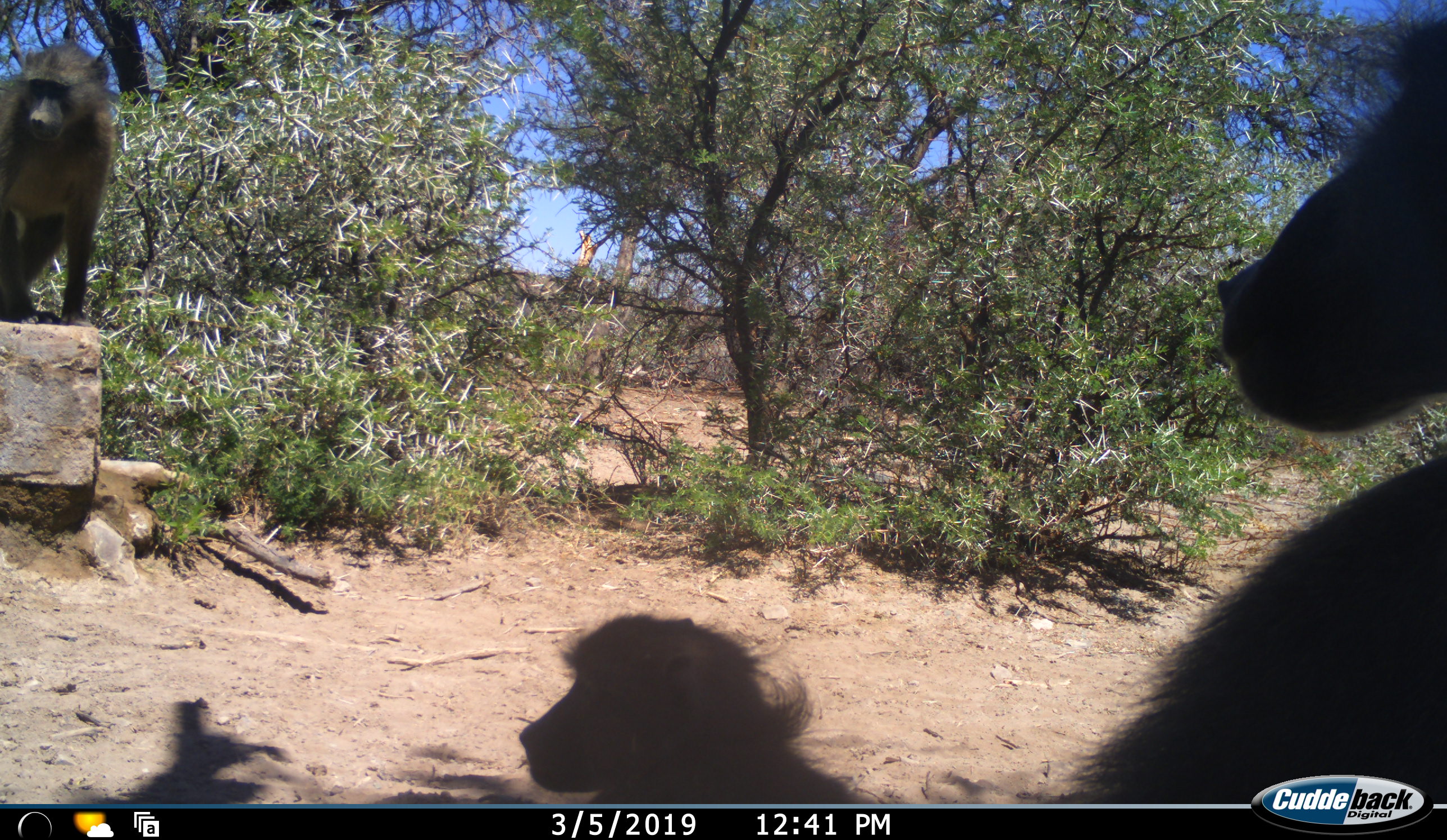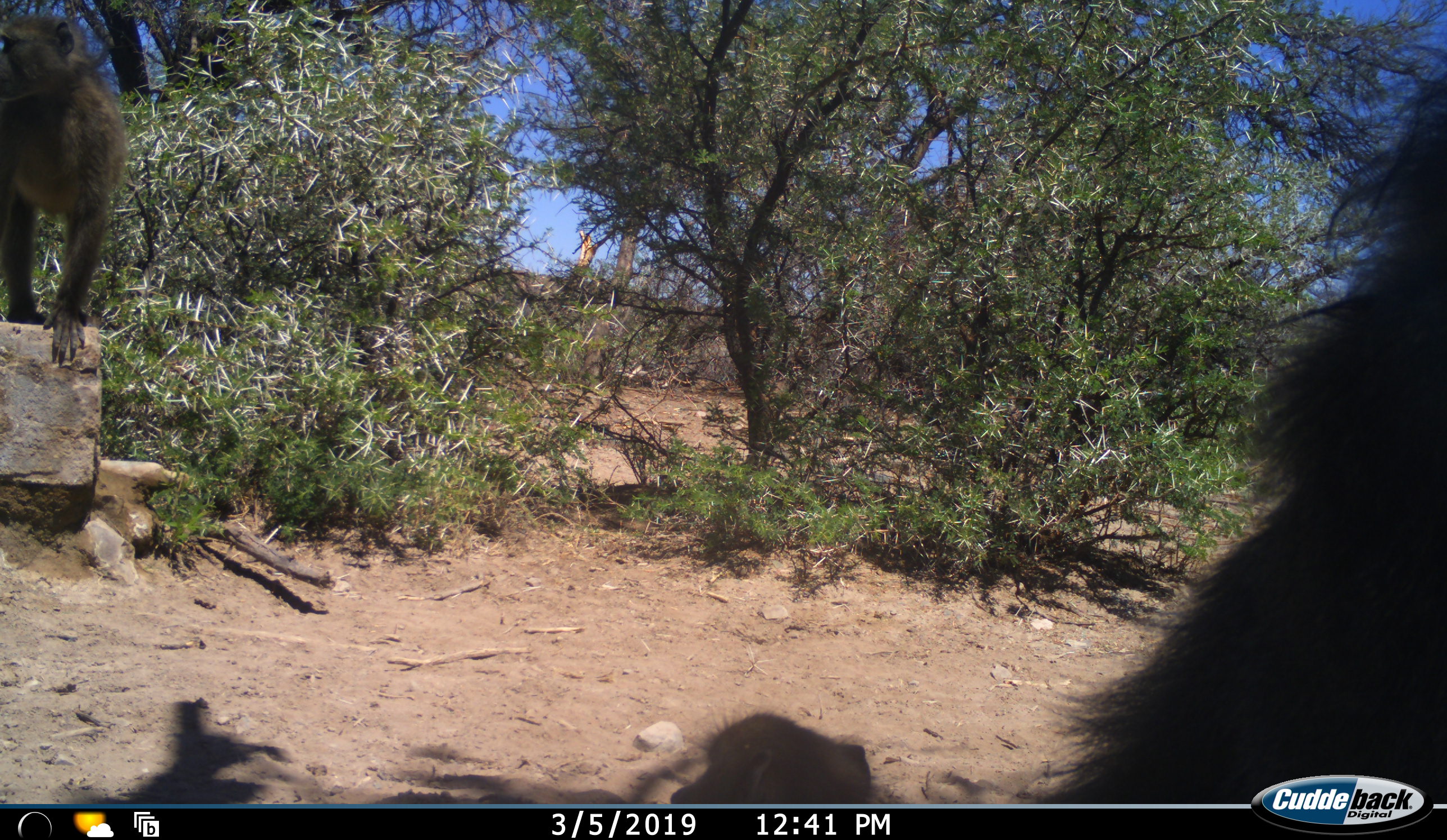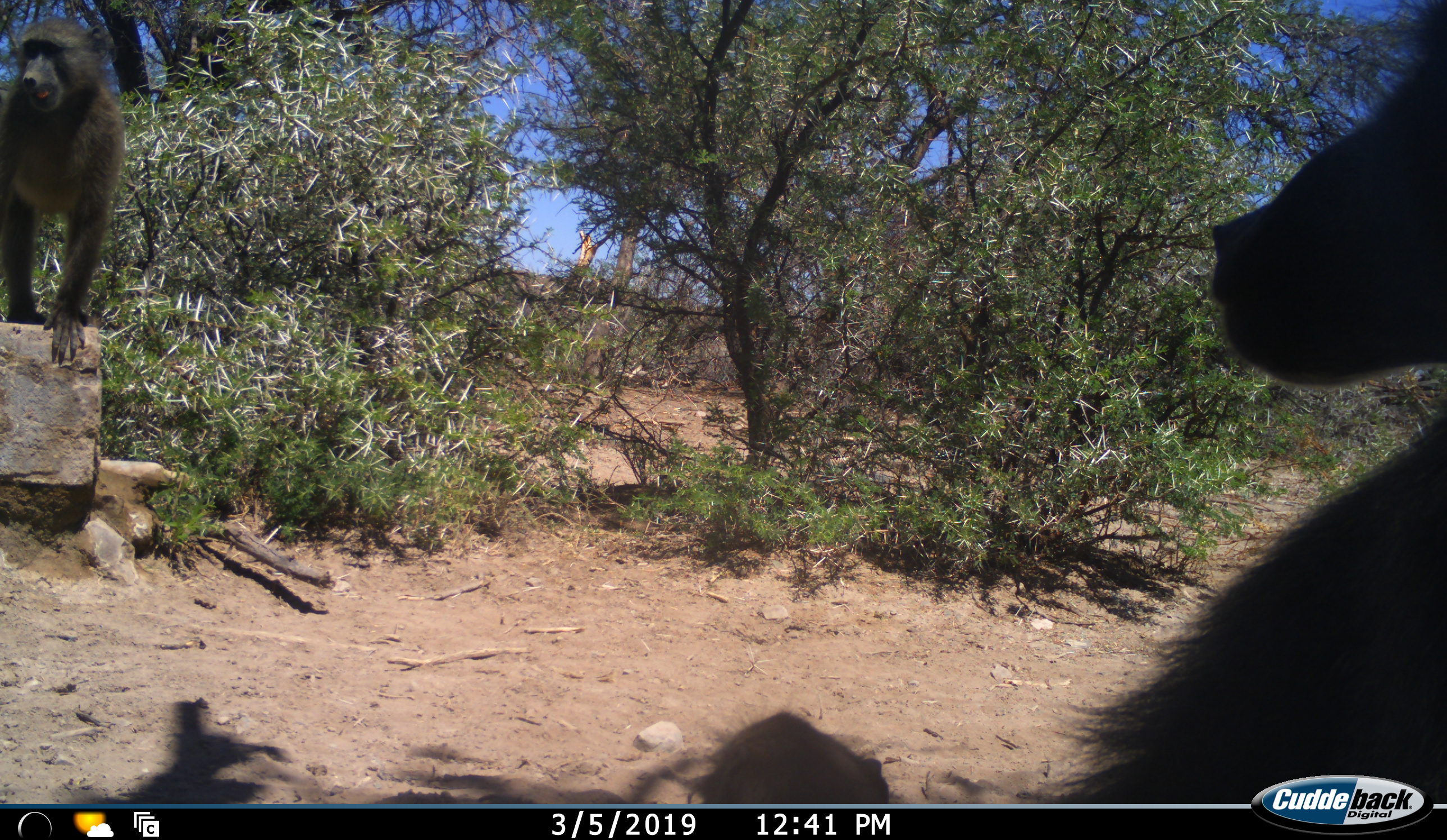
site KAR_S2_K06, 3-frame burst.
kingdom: Animalia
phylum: Chordata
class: Mammalia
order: Primates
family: Cercopithecidae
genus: Papio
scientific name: Papio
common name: baboon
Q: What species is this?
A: Baboon (Papio).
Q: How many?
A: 3.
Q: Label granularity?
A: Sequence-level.